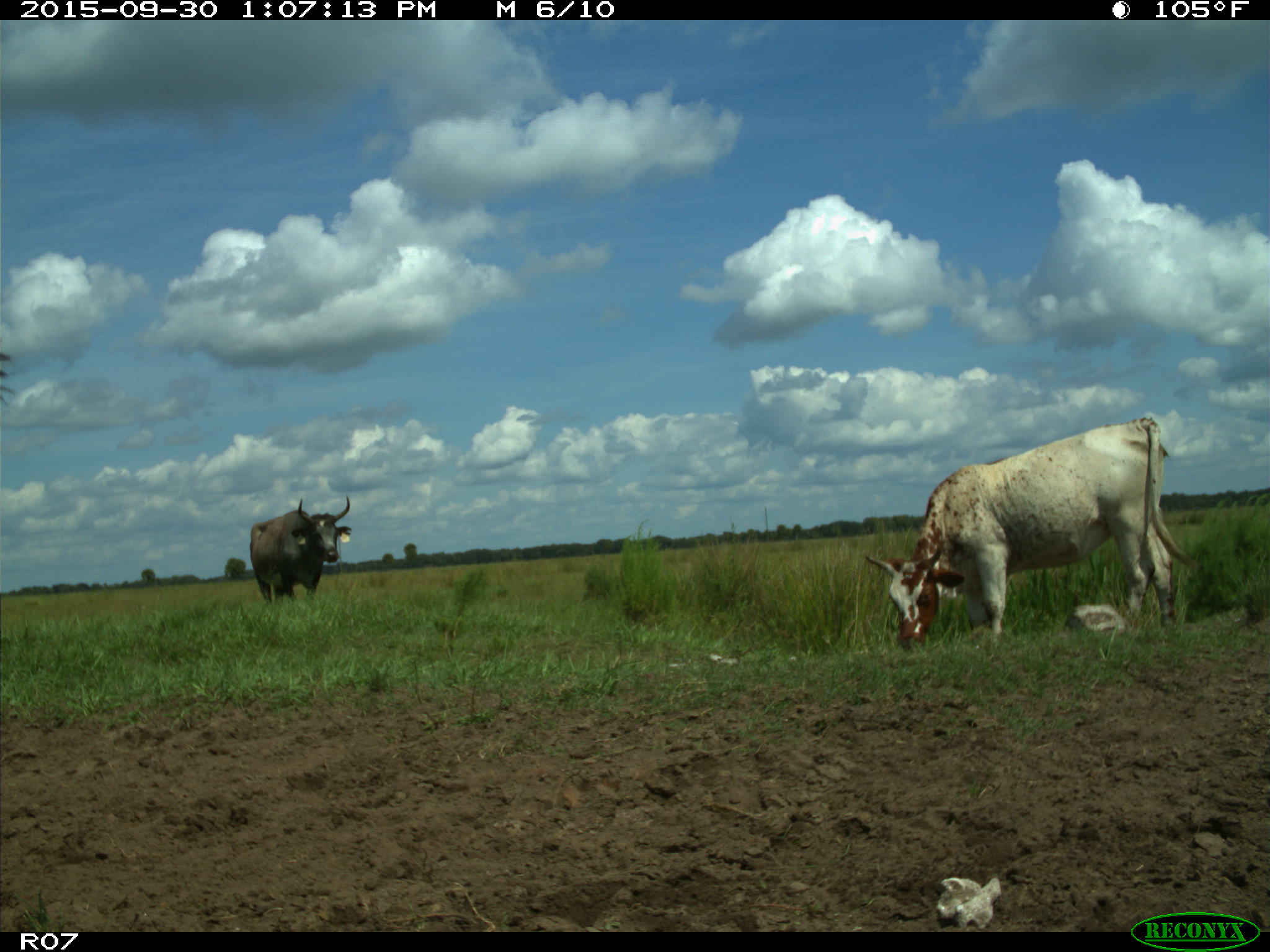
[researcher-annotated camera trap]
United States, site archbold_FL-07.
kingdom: Animalia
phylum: Chordata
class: Mammalia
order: Artiodactyla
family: Bovidae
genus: Bos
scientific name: Bos taurus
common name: domestic cow